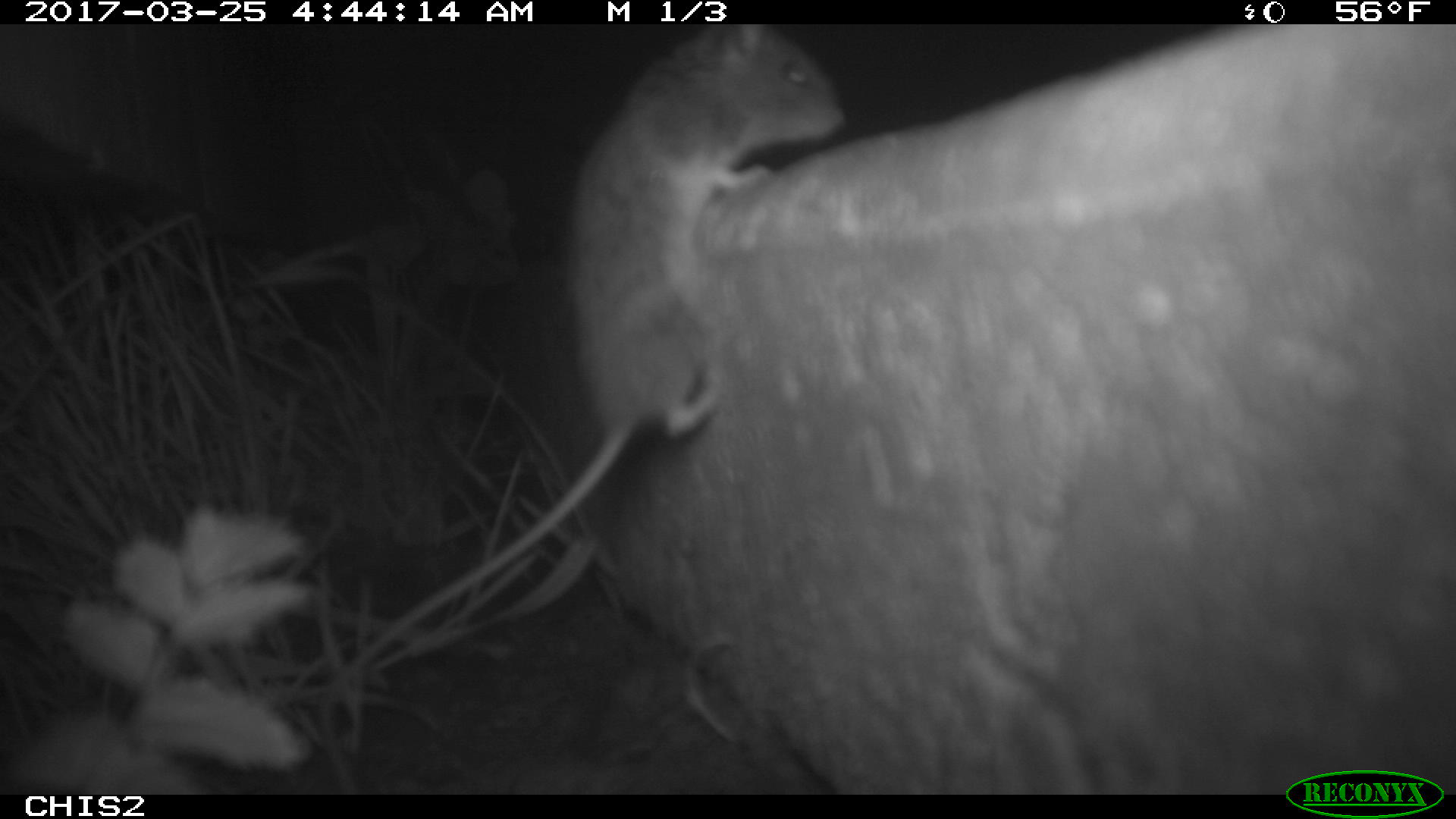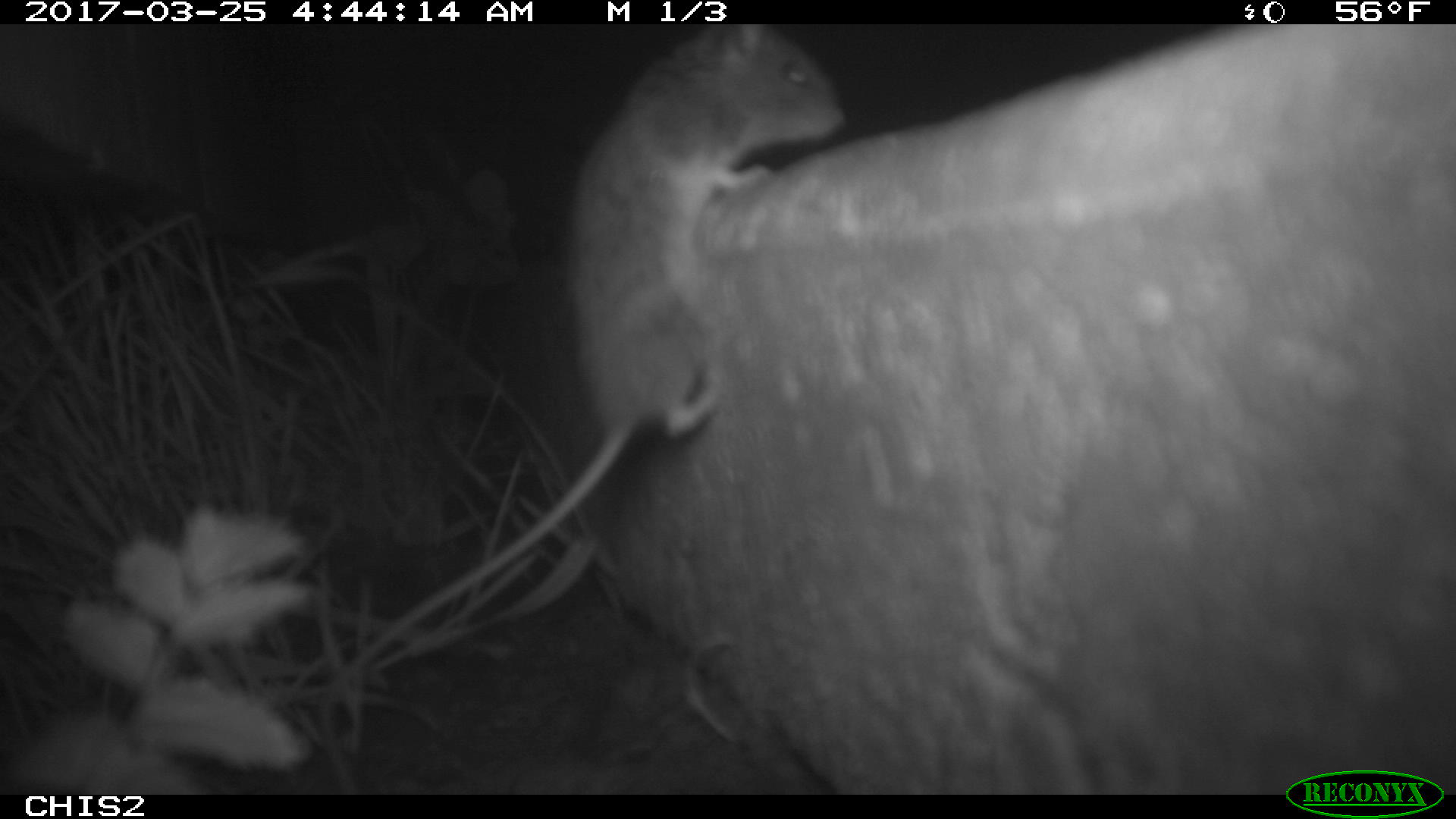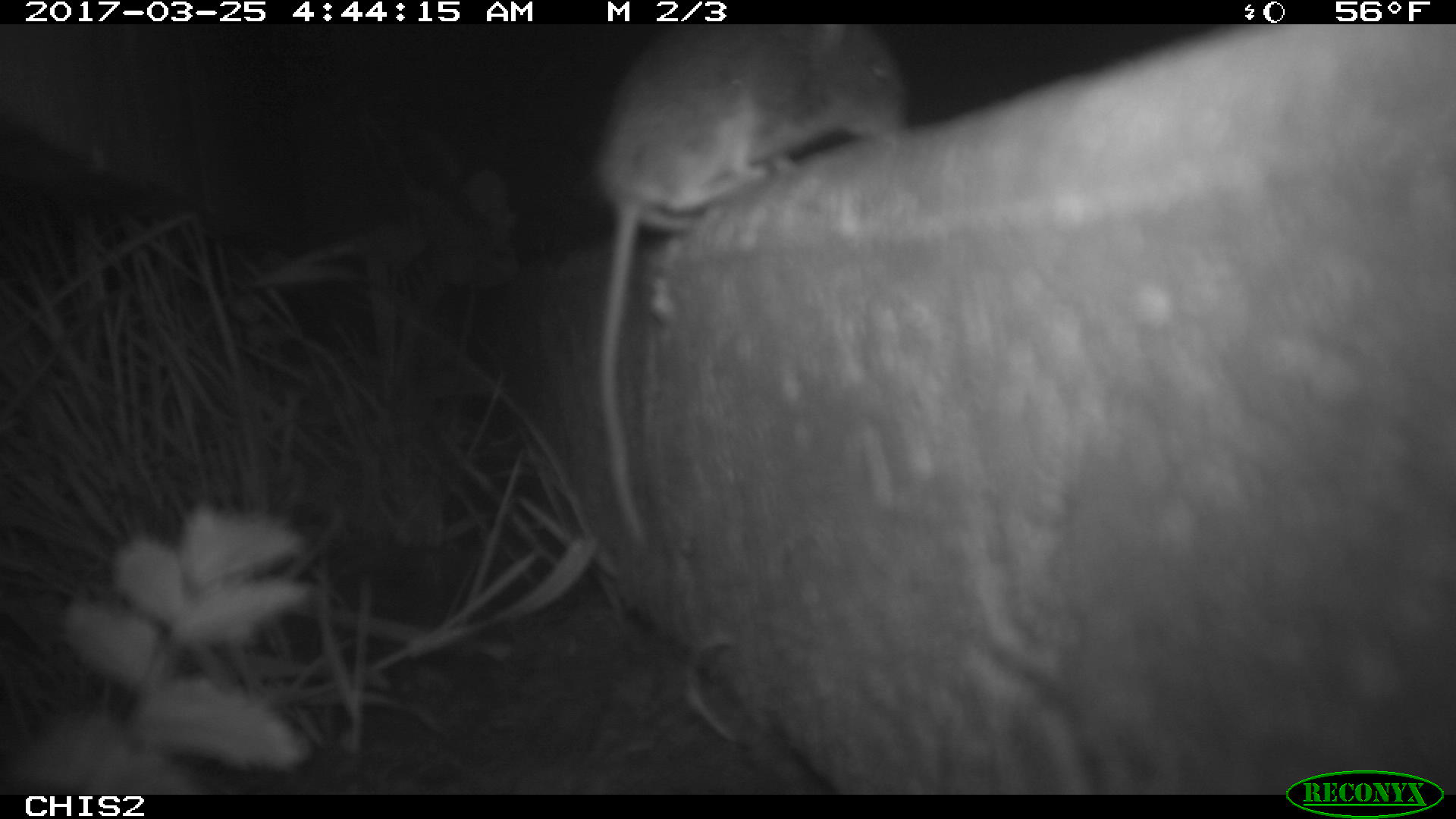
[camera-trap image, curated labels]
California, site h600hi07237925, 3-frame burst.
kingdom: Animalia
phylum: Chordata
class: Mammalia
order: Rodentia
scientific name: Rodentia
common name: rodent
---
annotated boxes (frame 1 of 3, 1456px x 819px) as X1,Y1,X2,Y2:
rodent: 324,23,845,686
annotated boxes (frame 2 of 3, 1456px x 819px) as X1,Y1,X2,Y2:
rodent: 318,24,846,792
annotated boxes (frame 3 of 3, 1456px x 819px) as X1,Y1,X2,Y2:
rodent: 597,24,904,542